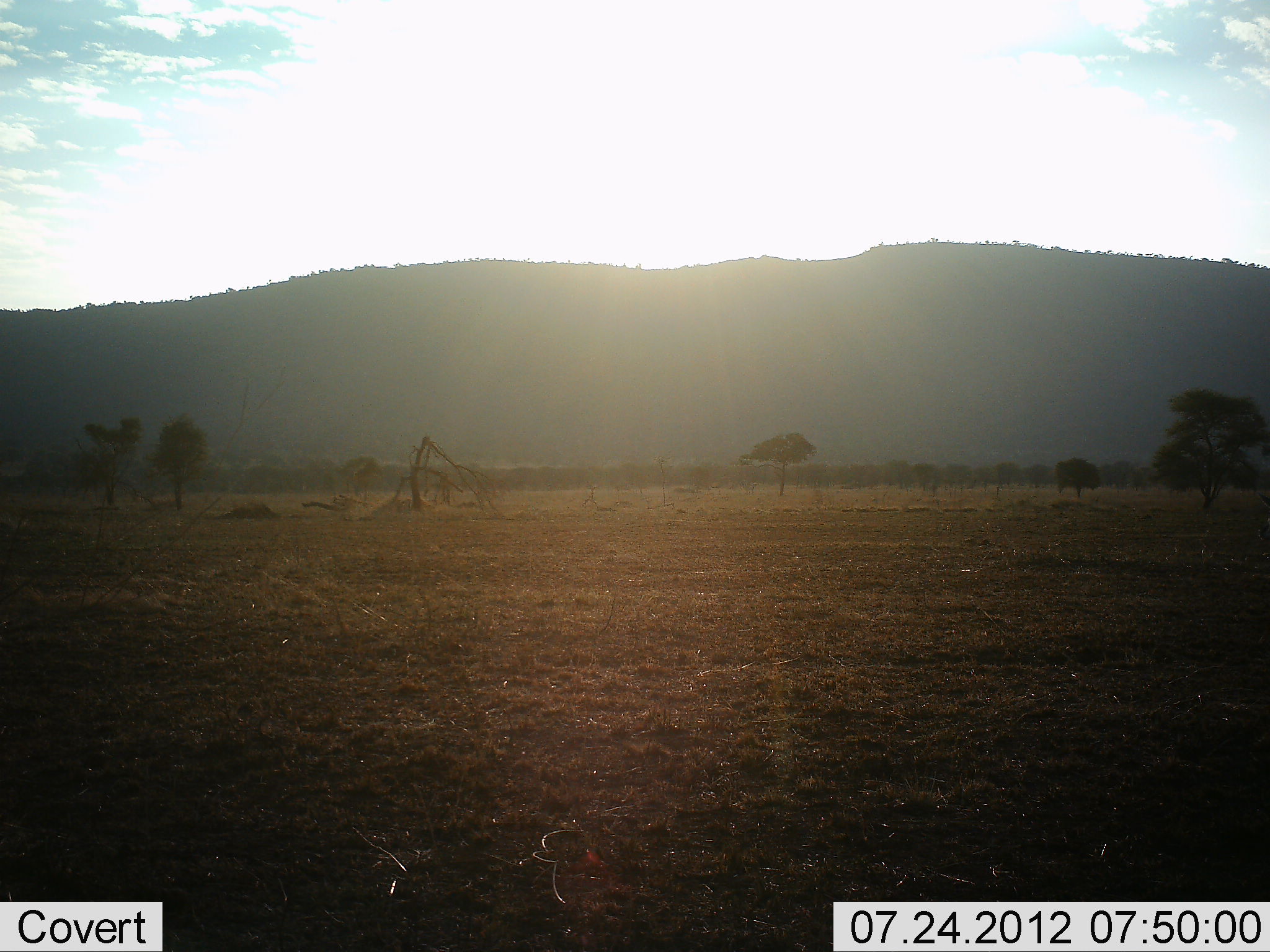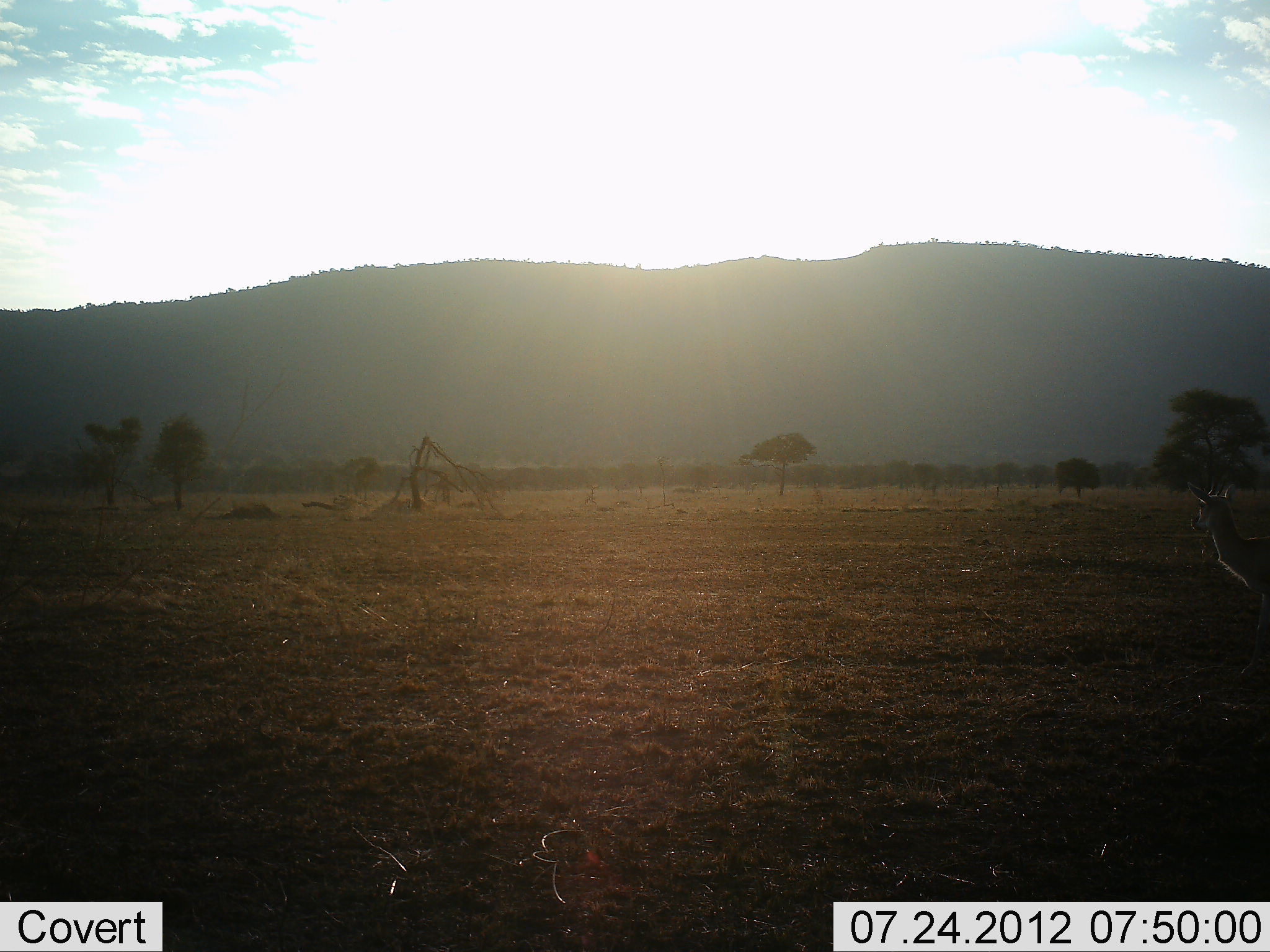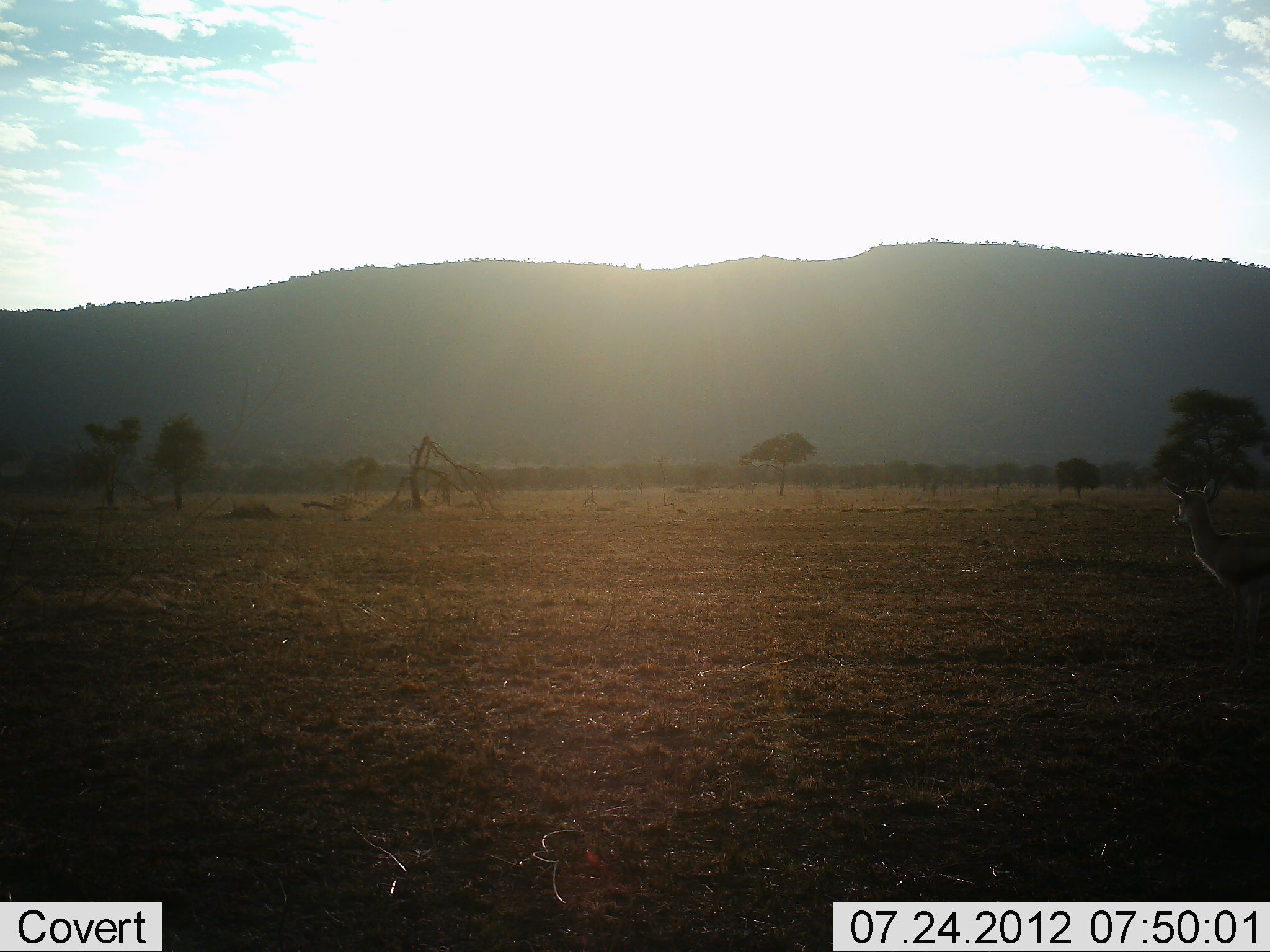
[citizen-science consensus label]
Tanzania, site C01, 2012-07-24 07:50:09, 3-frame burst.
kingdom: Animalia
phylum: Chordata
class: Mammalia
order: Artiodactyla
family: Bovidae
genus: Eudorcas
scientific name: Eudorcas thomsonii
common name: thomson's gazelle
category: gazellethomsons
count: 1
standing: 30%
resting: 0%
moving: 70%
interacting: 0%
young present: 0%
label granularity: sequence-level